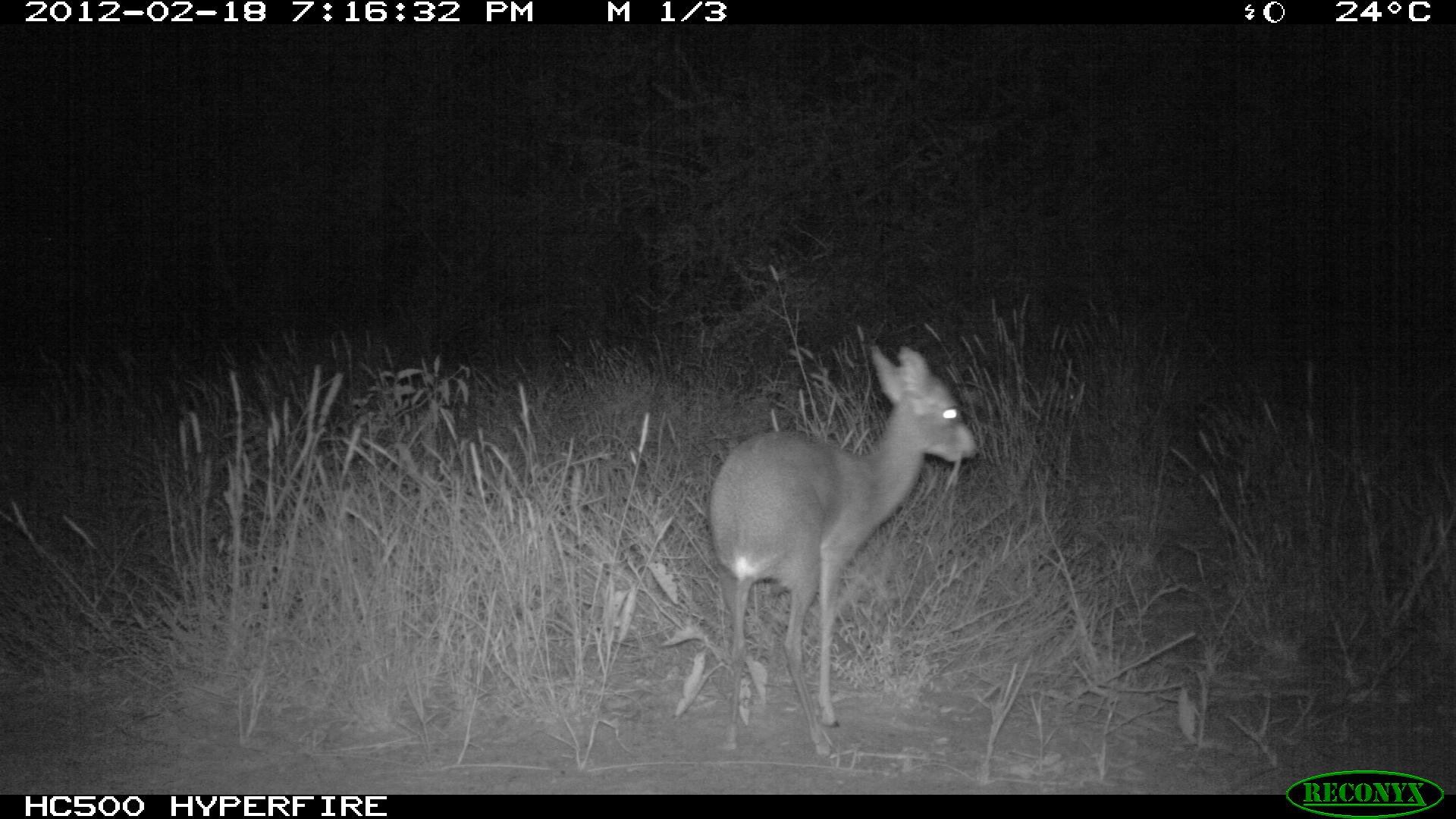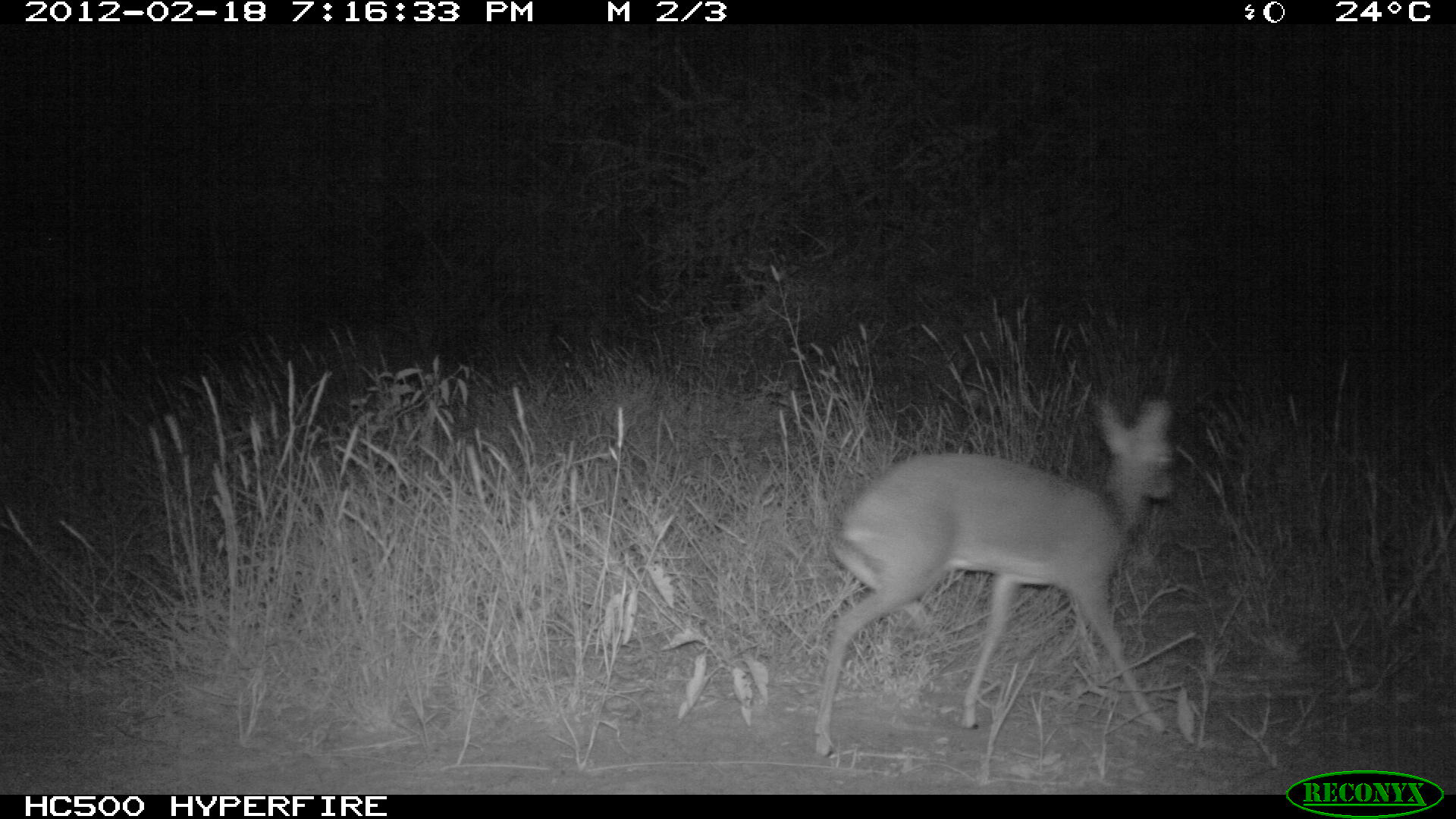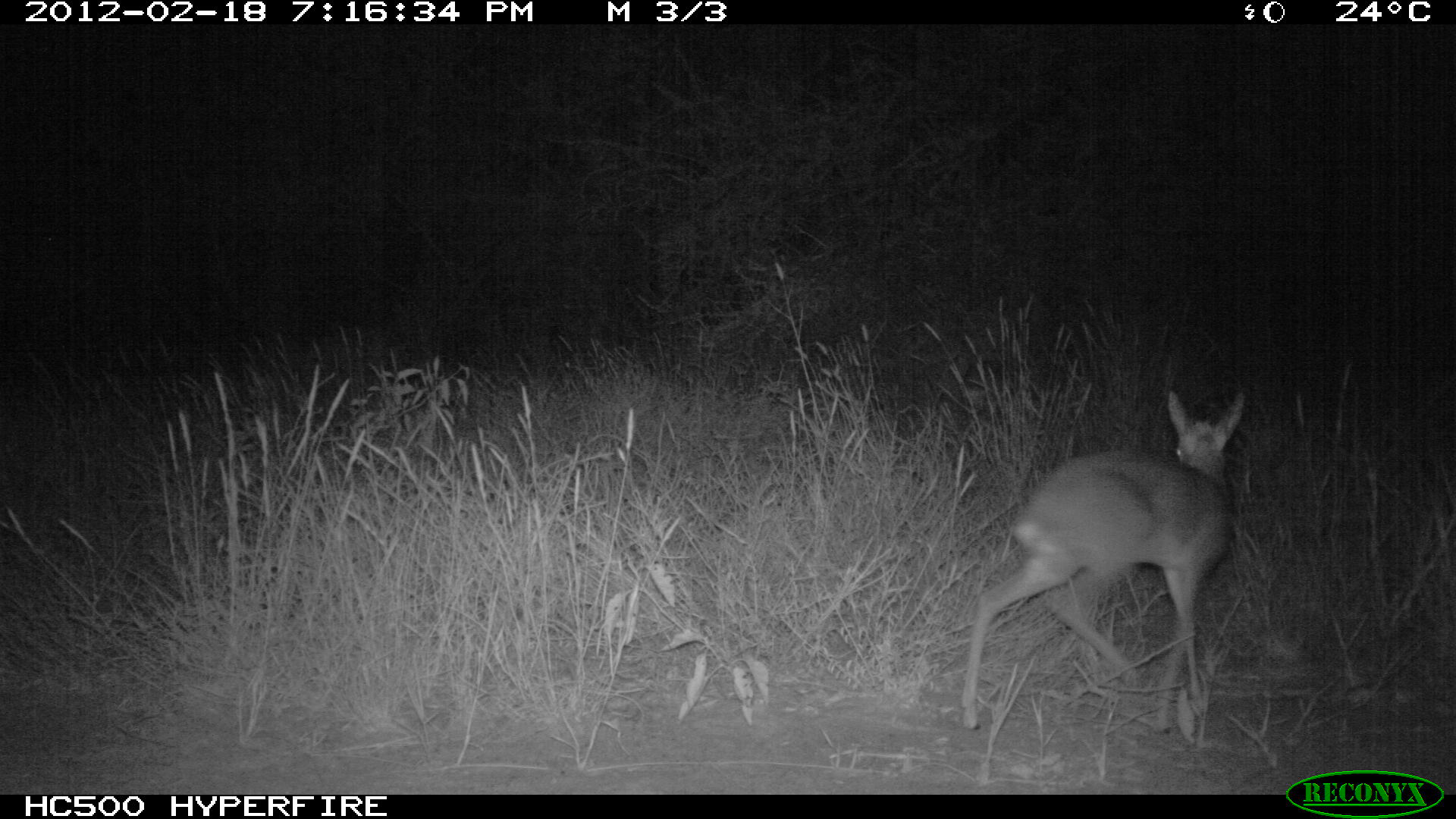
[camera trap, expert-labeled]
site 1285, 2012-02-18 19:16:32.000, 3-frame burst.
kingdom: Animalia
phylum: Chordata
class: Mammalia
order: Artiodactyla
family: Bovidae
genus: Madoqua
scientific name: Madoqua guentheri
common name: günther's dik-dik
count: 1